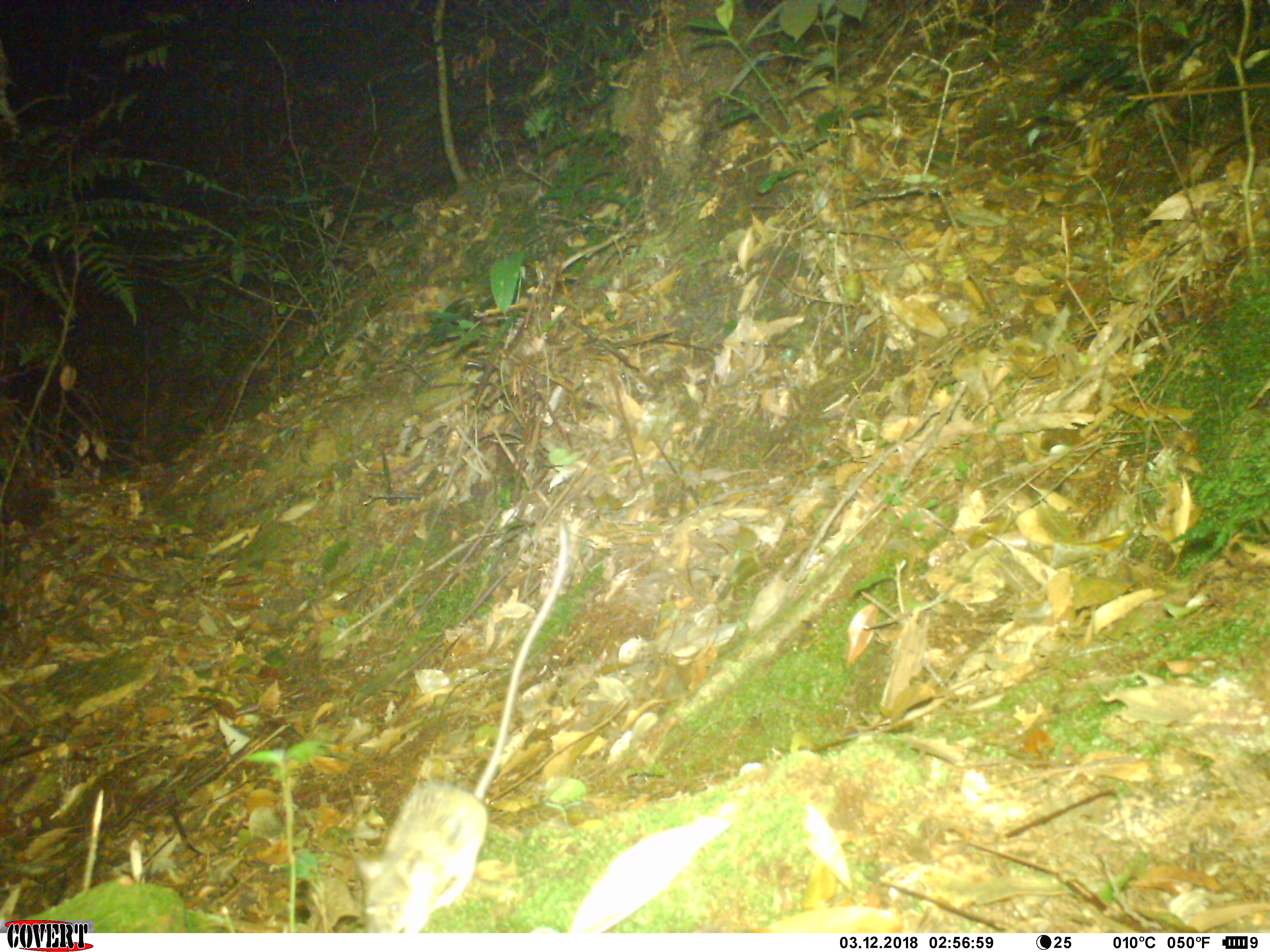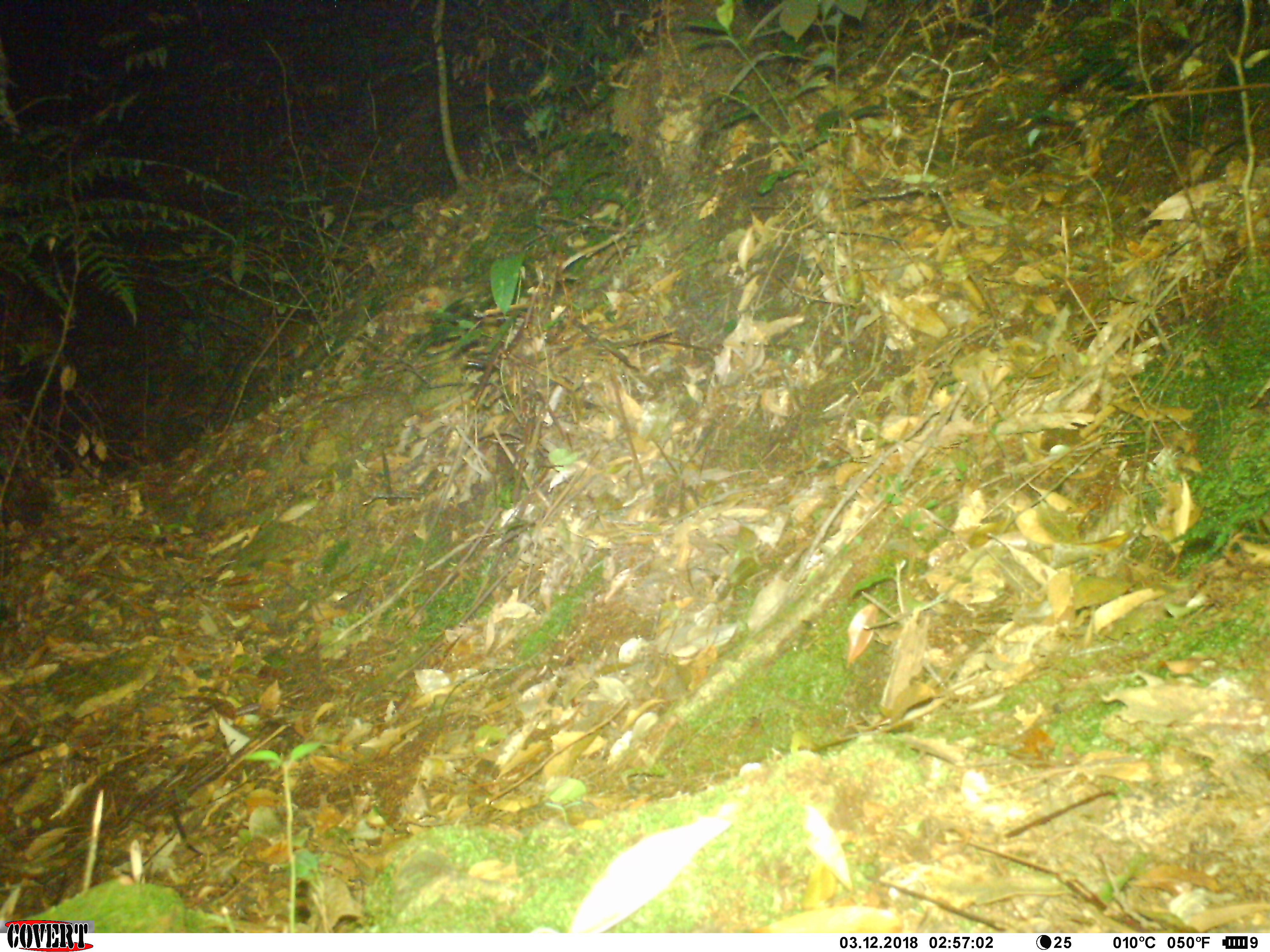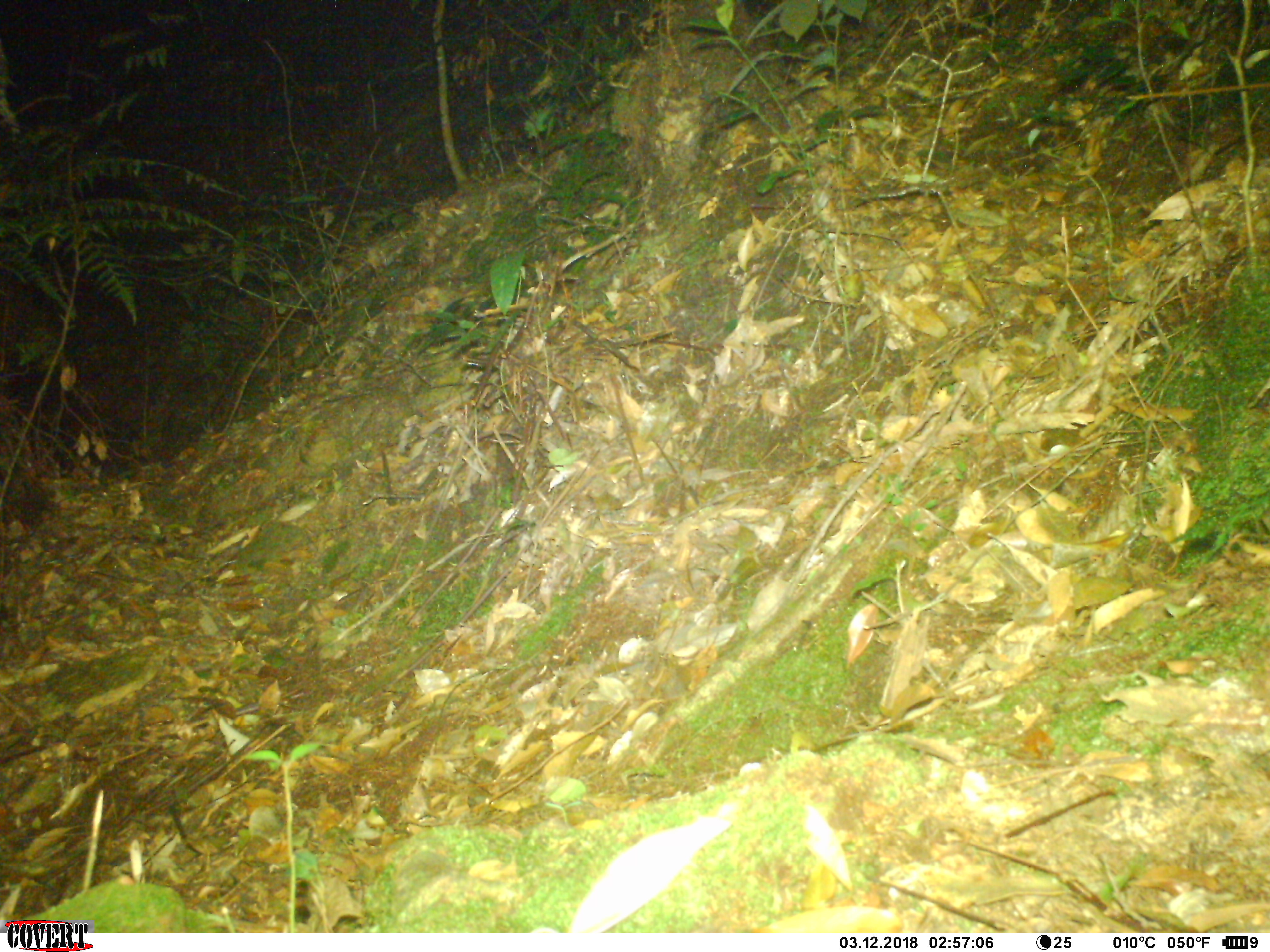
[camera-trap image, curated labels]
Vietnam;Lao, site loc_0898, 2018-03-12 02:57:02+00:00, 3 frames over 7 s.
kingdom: Animalia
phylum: Chordata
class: Mammalia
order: Rodentia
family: Muridae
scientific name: Muridae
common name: old-world mice and rats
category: unidentified murid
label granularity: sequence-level